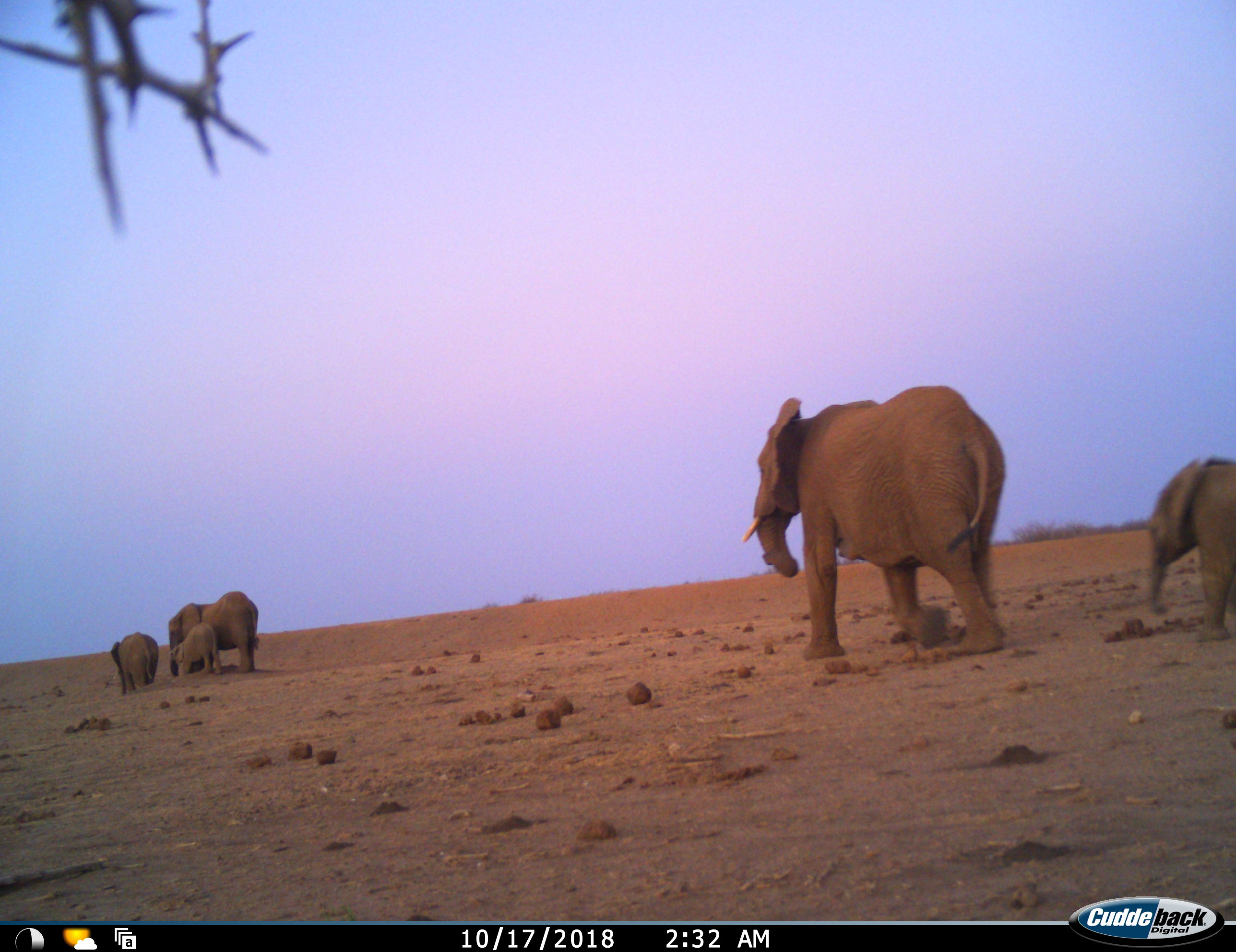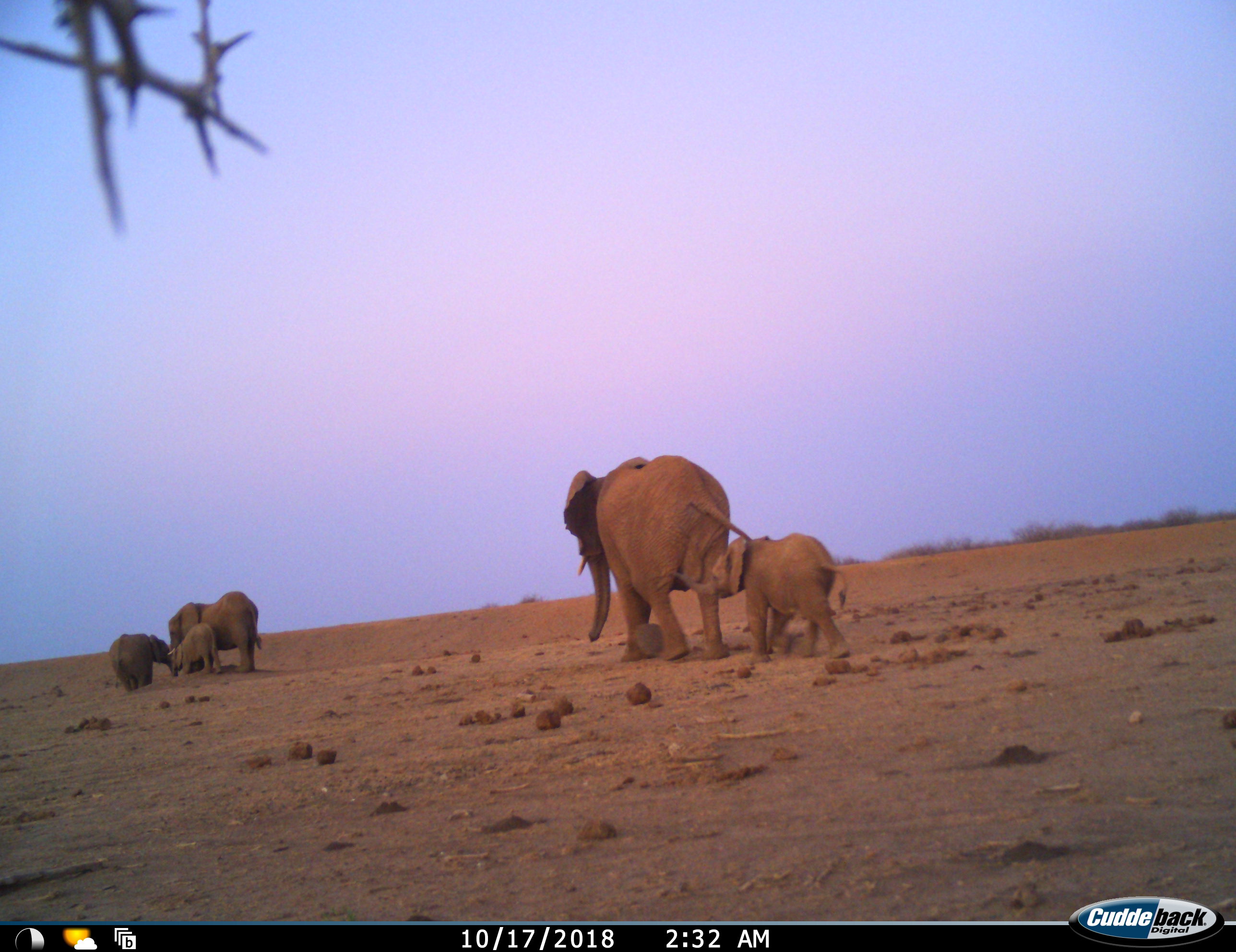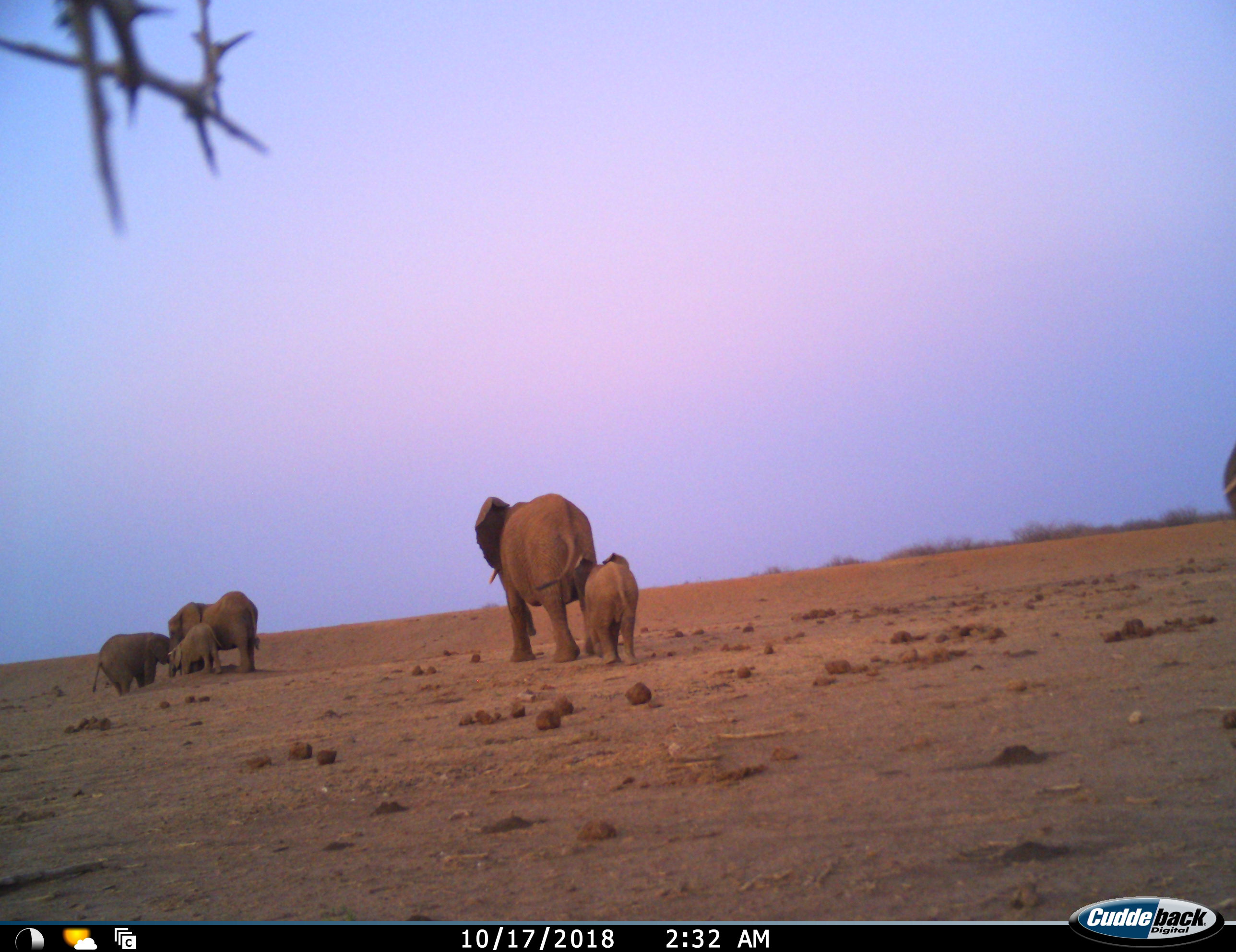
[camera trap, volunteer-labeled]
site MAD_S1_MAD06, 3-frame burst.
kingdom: Animalia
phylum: Chordata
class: Mammalia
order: Proboscidea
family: Elephantidae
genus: Loxodonta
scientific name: Loxodonta africana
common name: african bush elephant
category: elephant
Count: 6.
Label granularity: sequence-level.